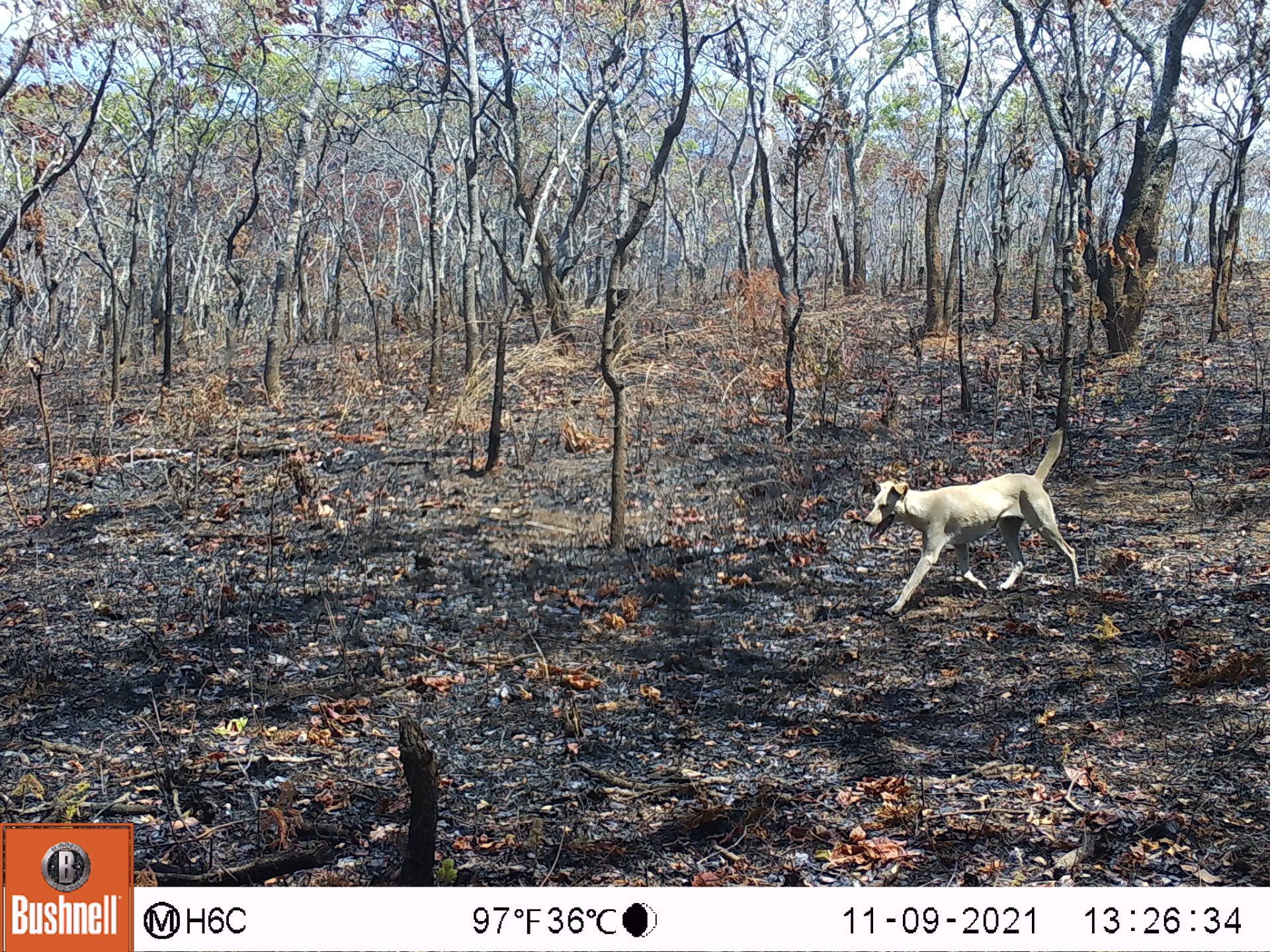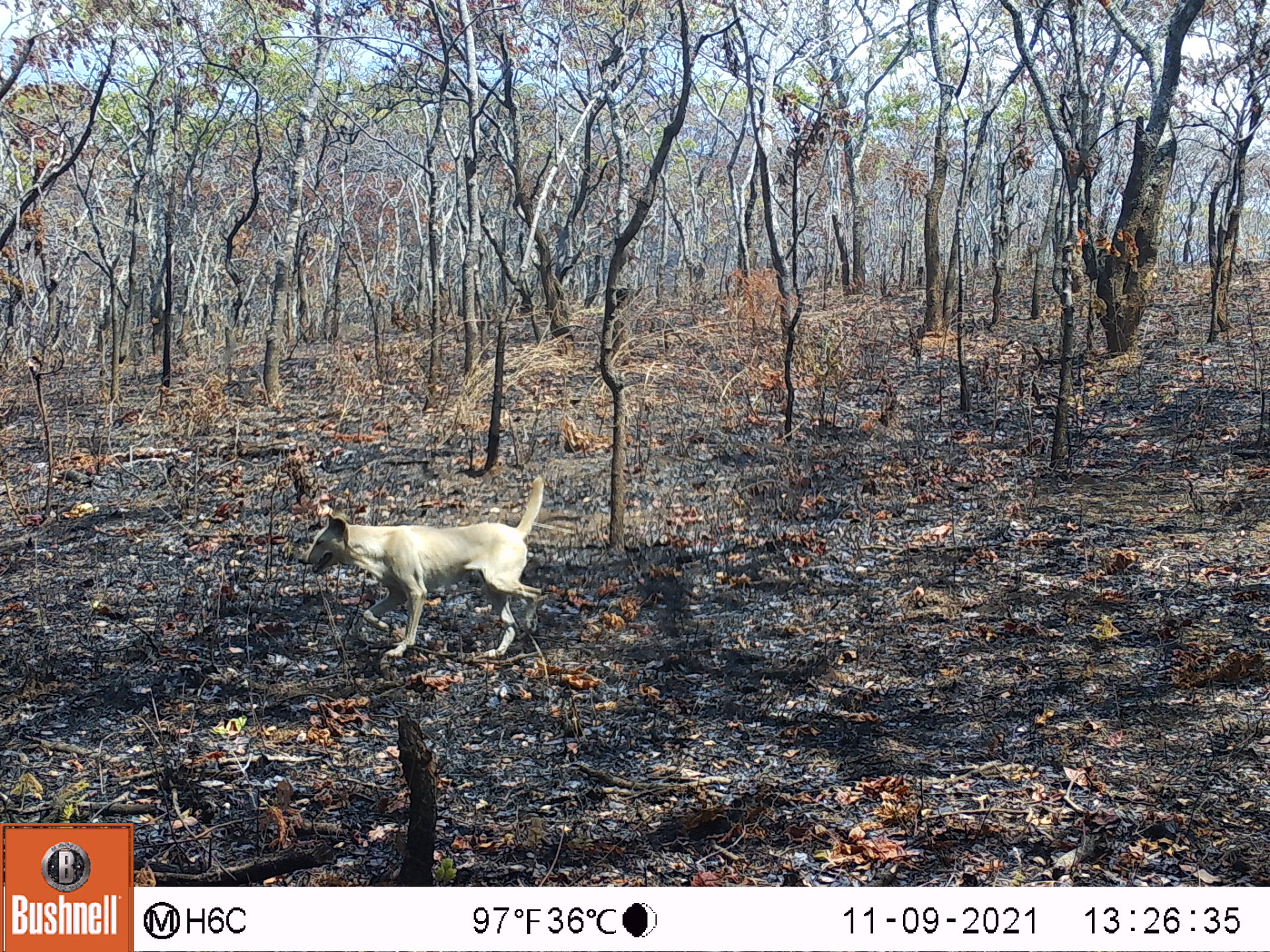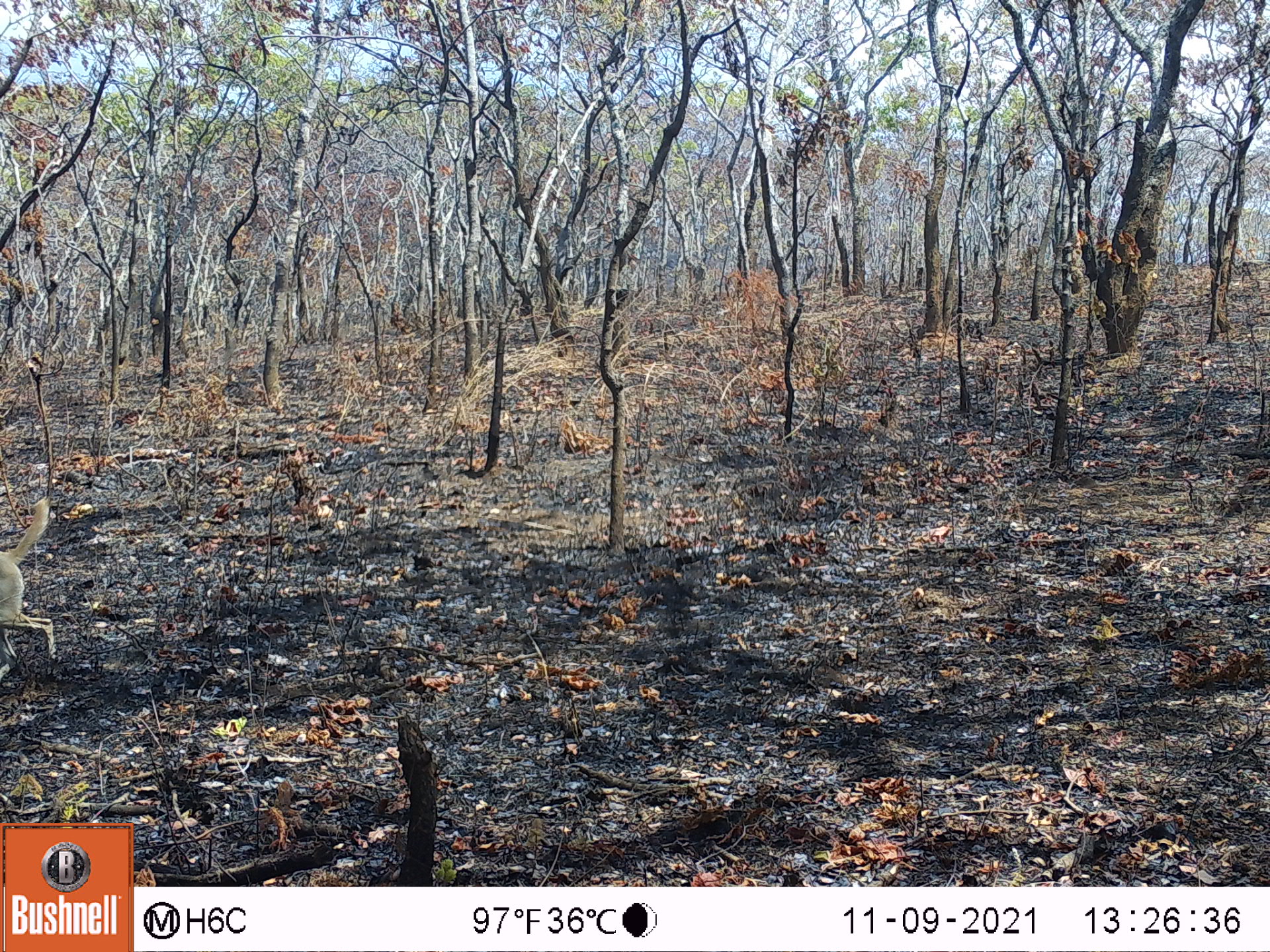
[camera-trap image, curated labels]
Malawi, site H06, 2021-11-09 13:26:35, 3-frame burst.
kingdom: Animalia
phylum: Chordata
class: Mammalia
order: Carnivora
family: Canidae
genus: Canis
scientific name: Canis familiaris familiaris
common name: domestic dog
Domestic dog (Canis familiaris familiaris), count 1.